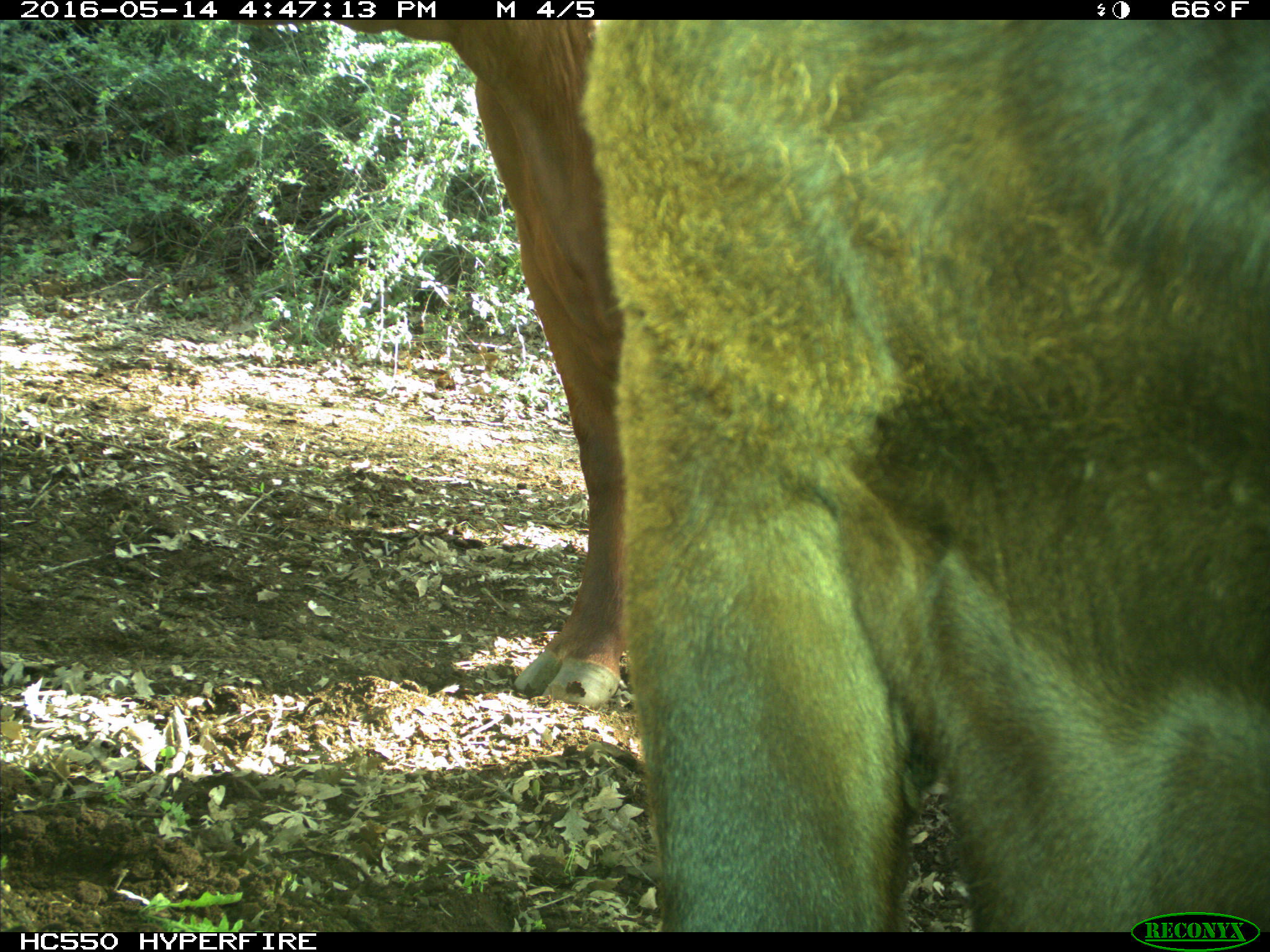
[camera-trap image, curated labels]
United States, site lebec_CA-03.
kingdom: Animalia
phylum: Chordata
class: Mammalia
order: Artiodactyla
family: Bovidae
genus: Bos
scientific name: Bos taurus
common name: domestic cow